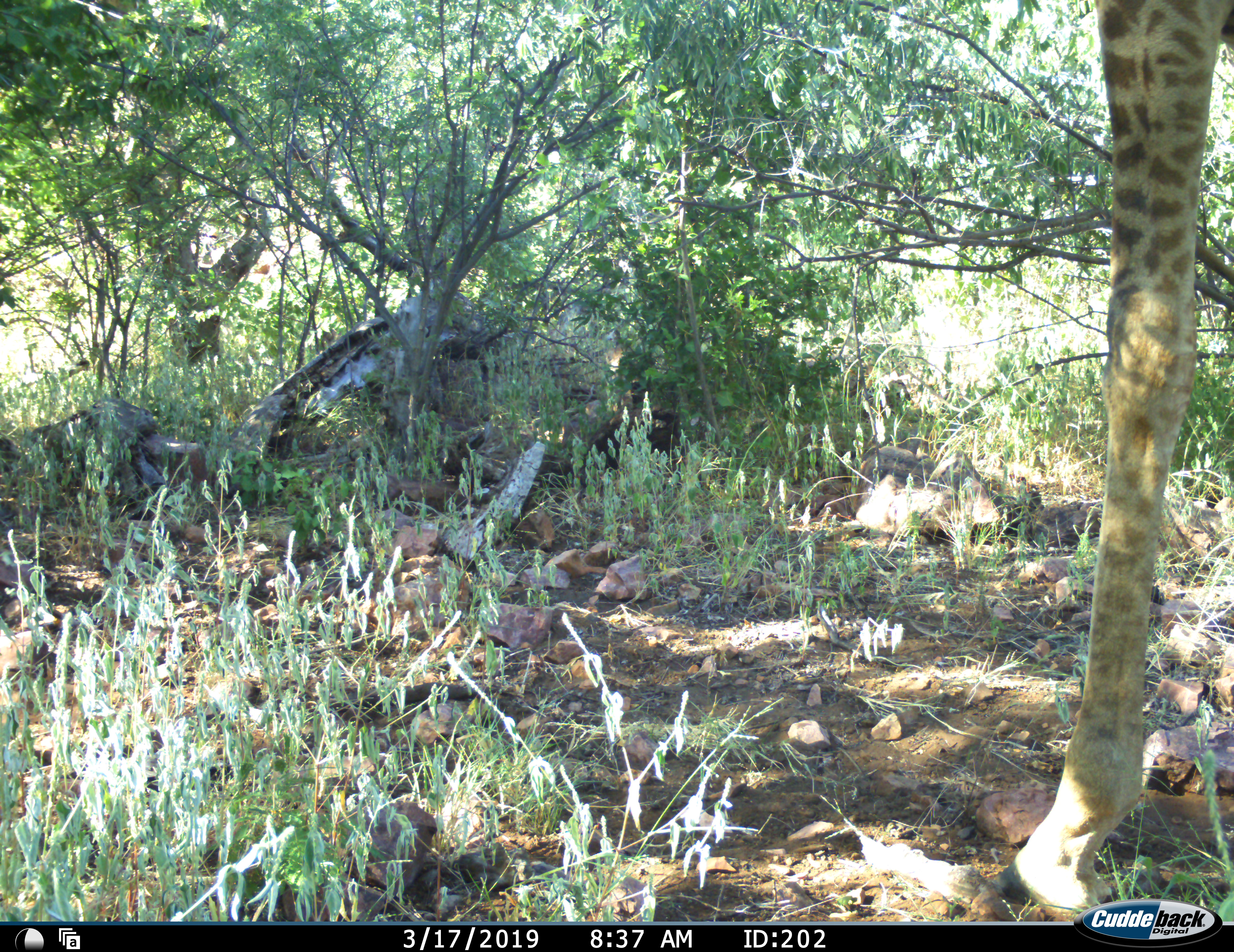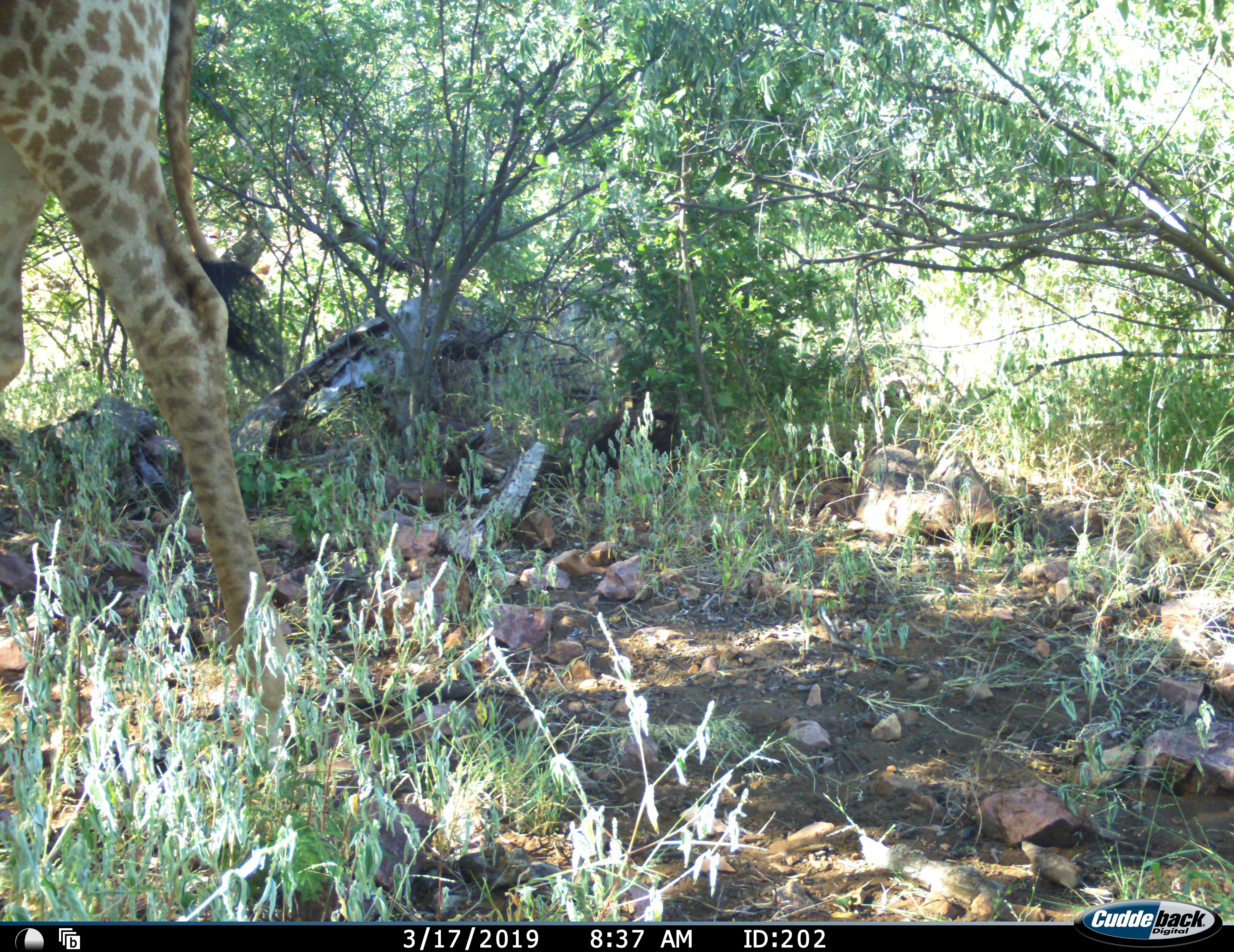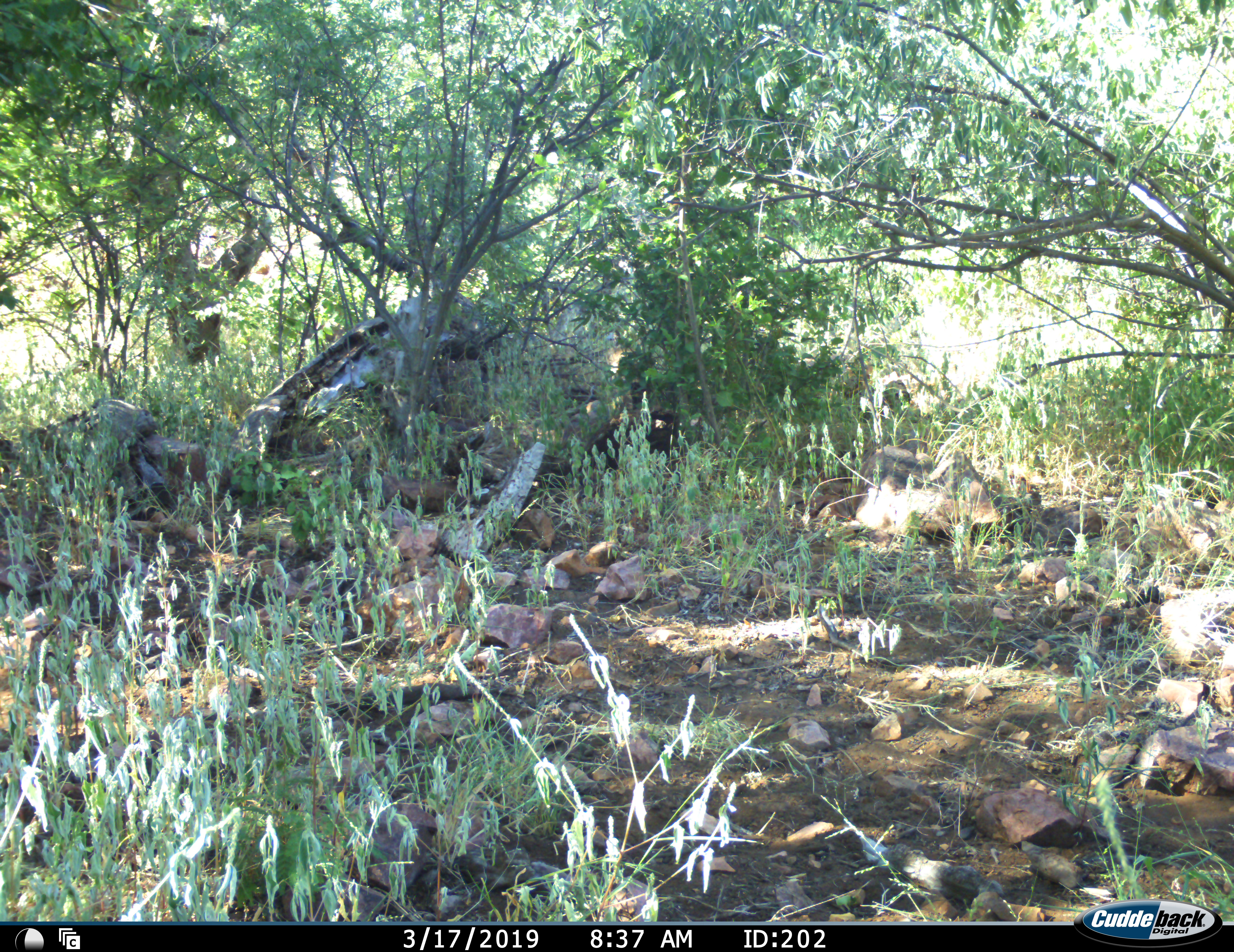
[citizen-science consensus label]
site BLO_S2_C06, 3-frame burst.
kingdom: Animalia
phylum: Chordata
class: Mammalia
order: Artiodactyla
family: Giraffidae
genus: Giraffa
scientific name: Giraffa camelopardalis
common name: giraffe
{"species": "giraffe (Giraffa camelopardalis)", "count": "1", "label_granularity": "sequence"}